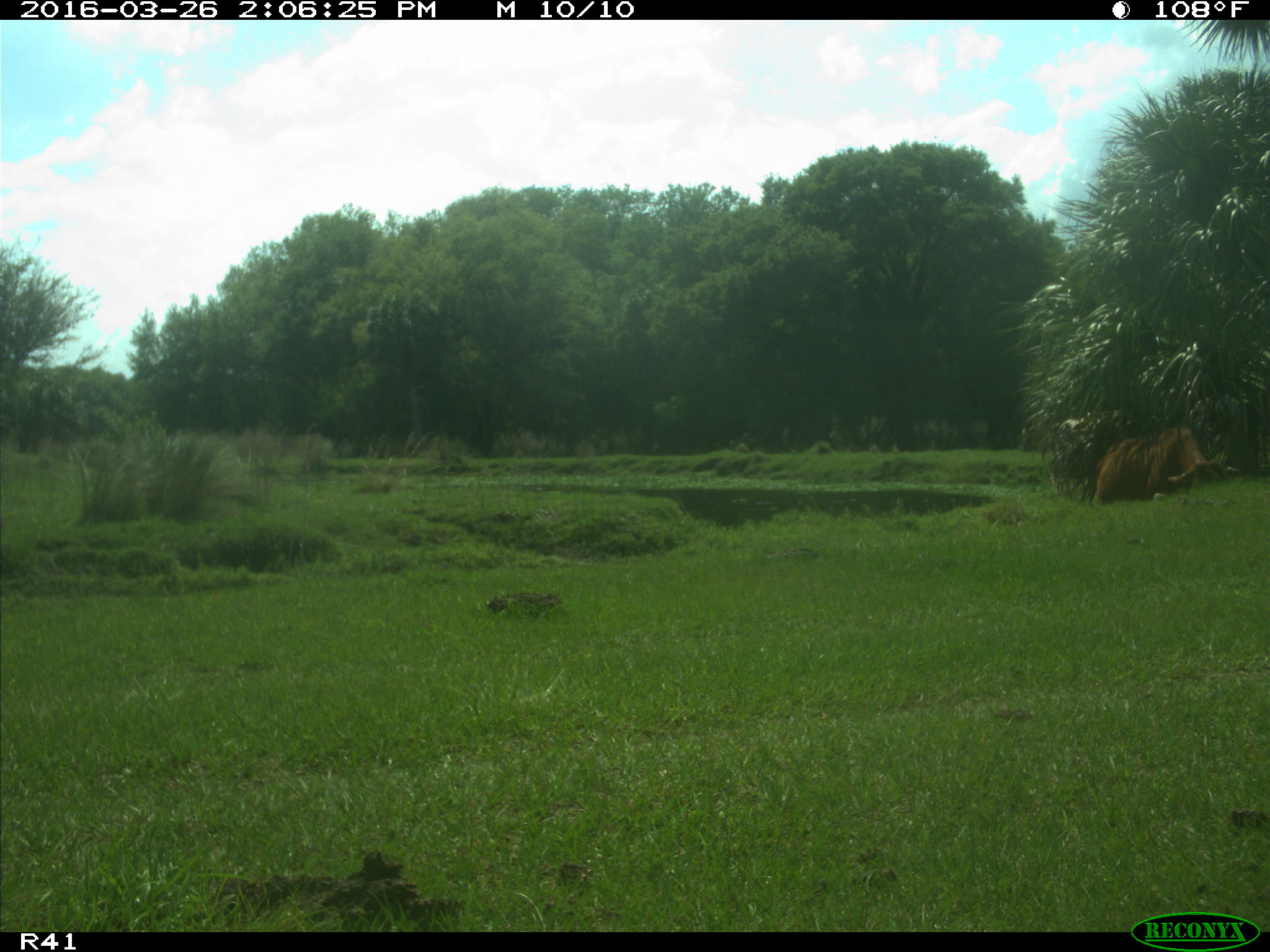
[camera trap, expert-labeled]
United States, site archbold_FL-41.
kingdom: Animalia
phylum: Chordata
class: Mammalia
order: Artiodactyla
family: Bovidae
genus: Bos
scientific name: Bos taurus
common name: domestic cow